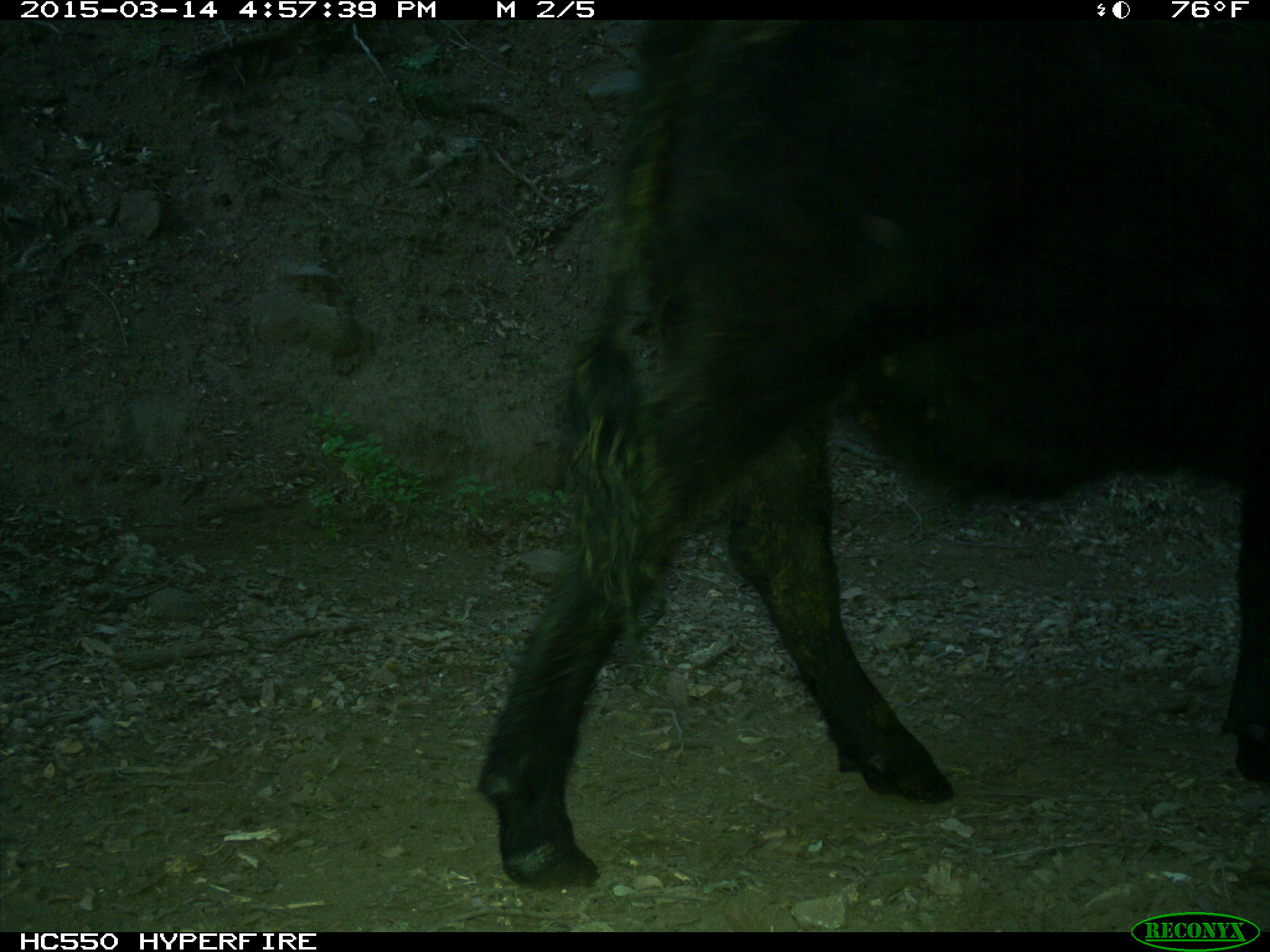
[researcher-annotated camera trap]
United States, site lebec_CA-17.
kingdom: Animalia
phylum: Chordata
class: Mammalia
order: Artiodactyla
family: Bovidae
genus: Bos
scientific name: Bos taurus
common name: domestic cow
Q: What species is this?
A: Bos taurus (domestic cow).